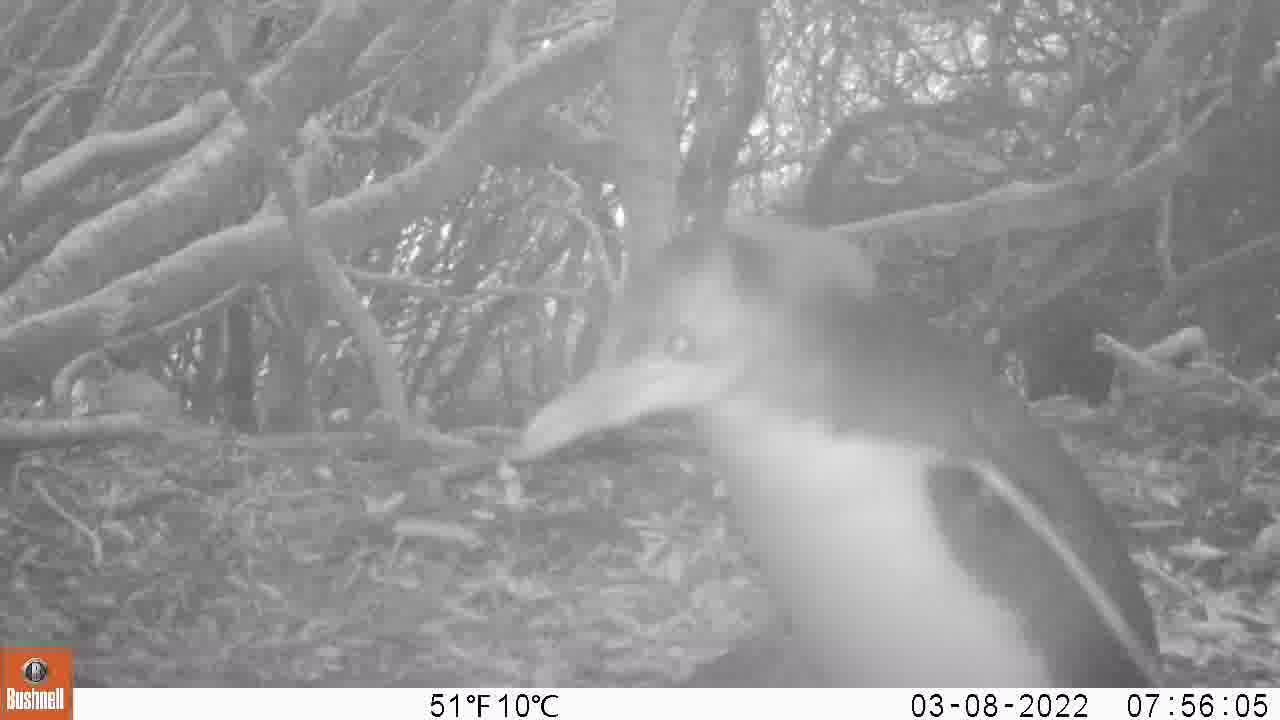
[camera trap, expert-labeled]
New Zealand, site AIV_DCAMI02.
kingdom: Animalia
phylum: Chordata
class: Aves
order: Sphenisciformes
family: Spheniscidae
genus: Megadyptes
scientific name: Megadyptes antipodes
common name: yellow-eyed penguin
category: yellow eyed penguin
Yellow eyed penguin (yellow-eyed penguin) (Megadyptes antipodes).